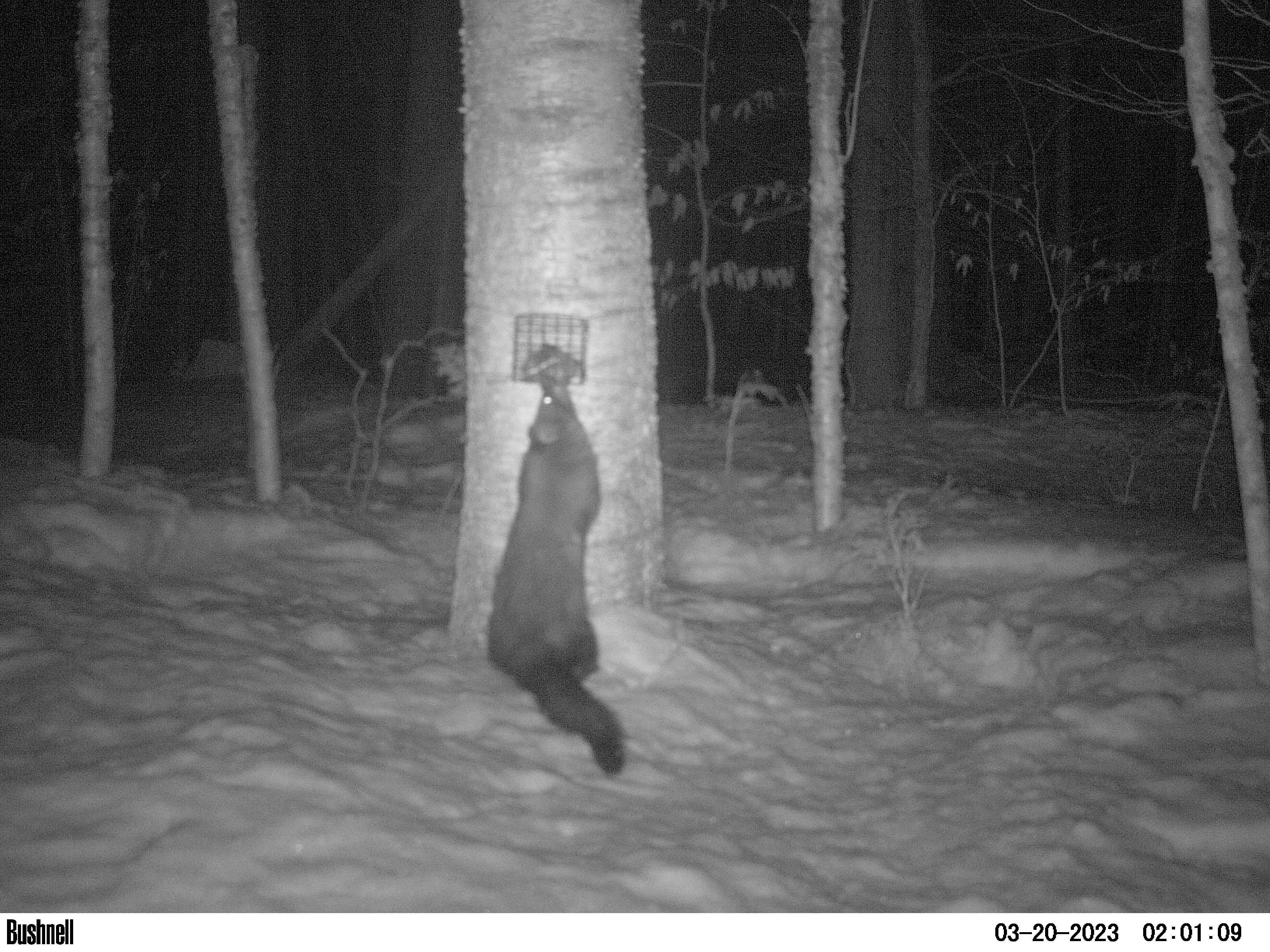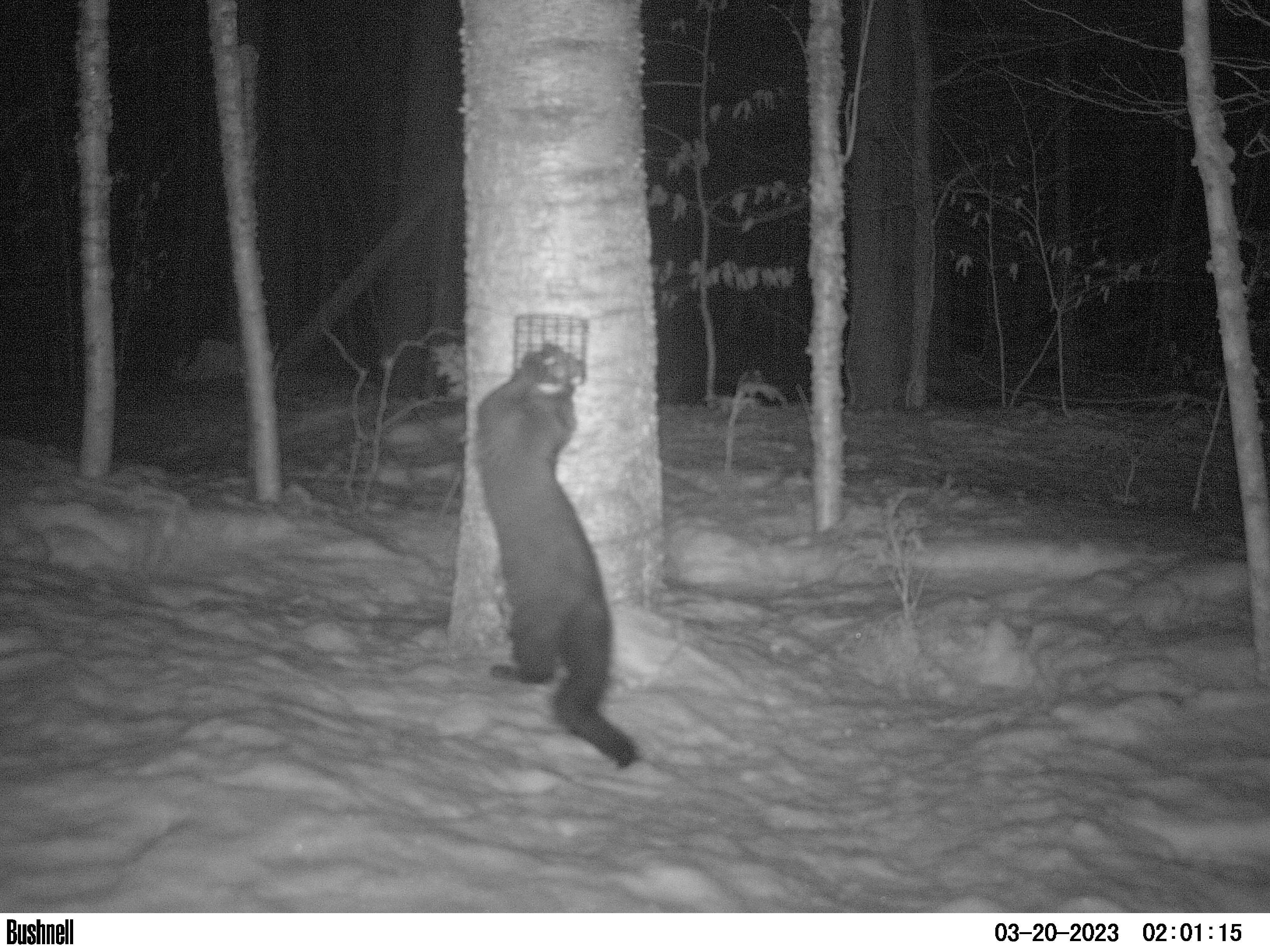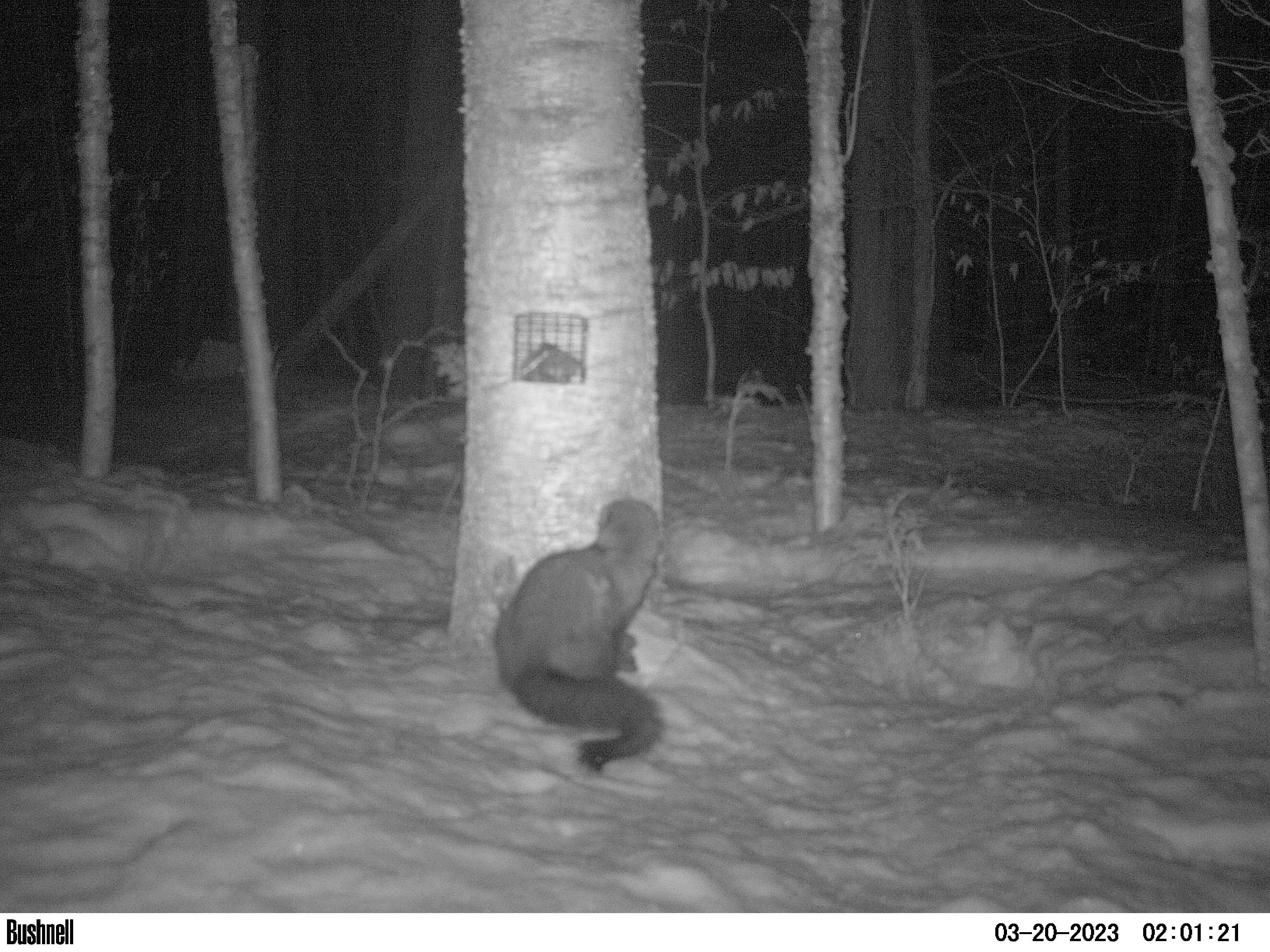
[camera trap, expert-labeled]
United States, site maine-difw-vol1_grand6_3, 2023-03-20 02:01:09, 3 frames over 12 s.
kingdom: Animalia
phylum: Chordata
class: Mammalia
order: Carnivora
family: Mustelidae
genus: Pekania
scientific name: Pekania pennanti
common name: fisher